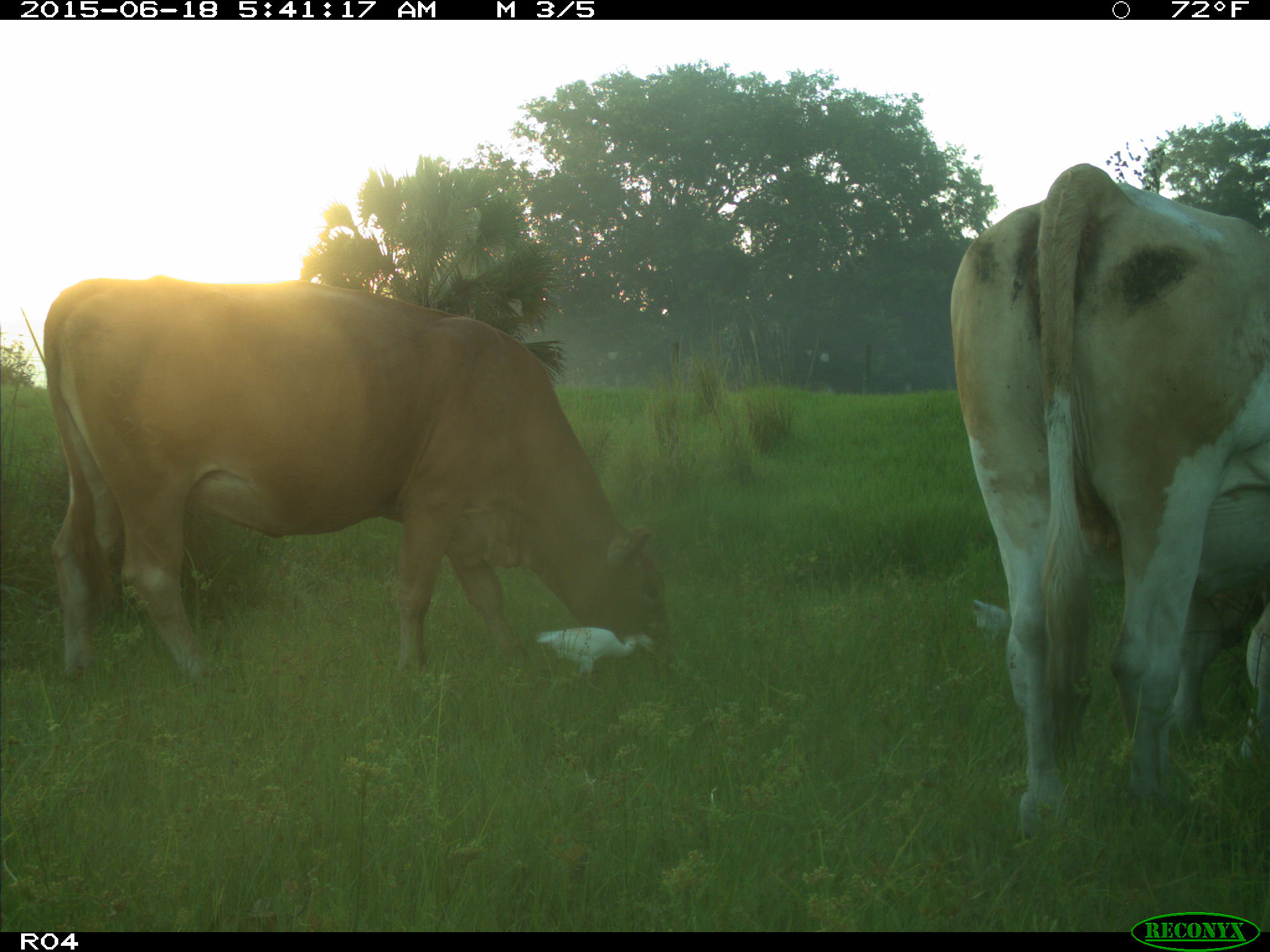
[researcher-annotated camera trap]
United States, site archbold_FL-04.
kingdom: Animalia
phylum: Chordata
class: Mammalia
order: Artiodactyla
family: Bovidae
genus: Bos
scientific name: Bos taurus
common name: domestic cow